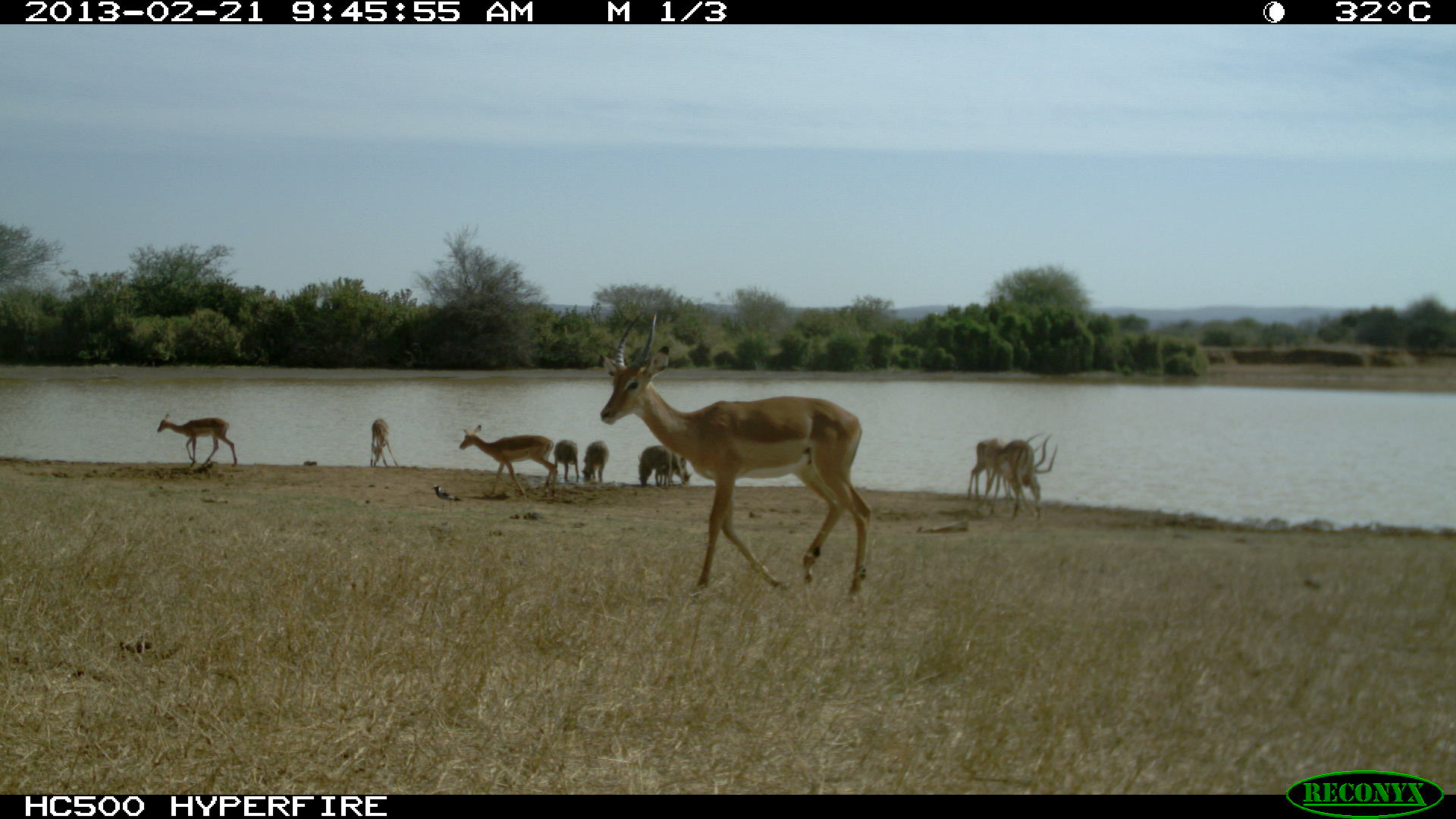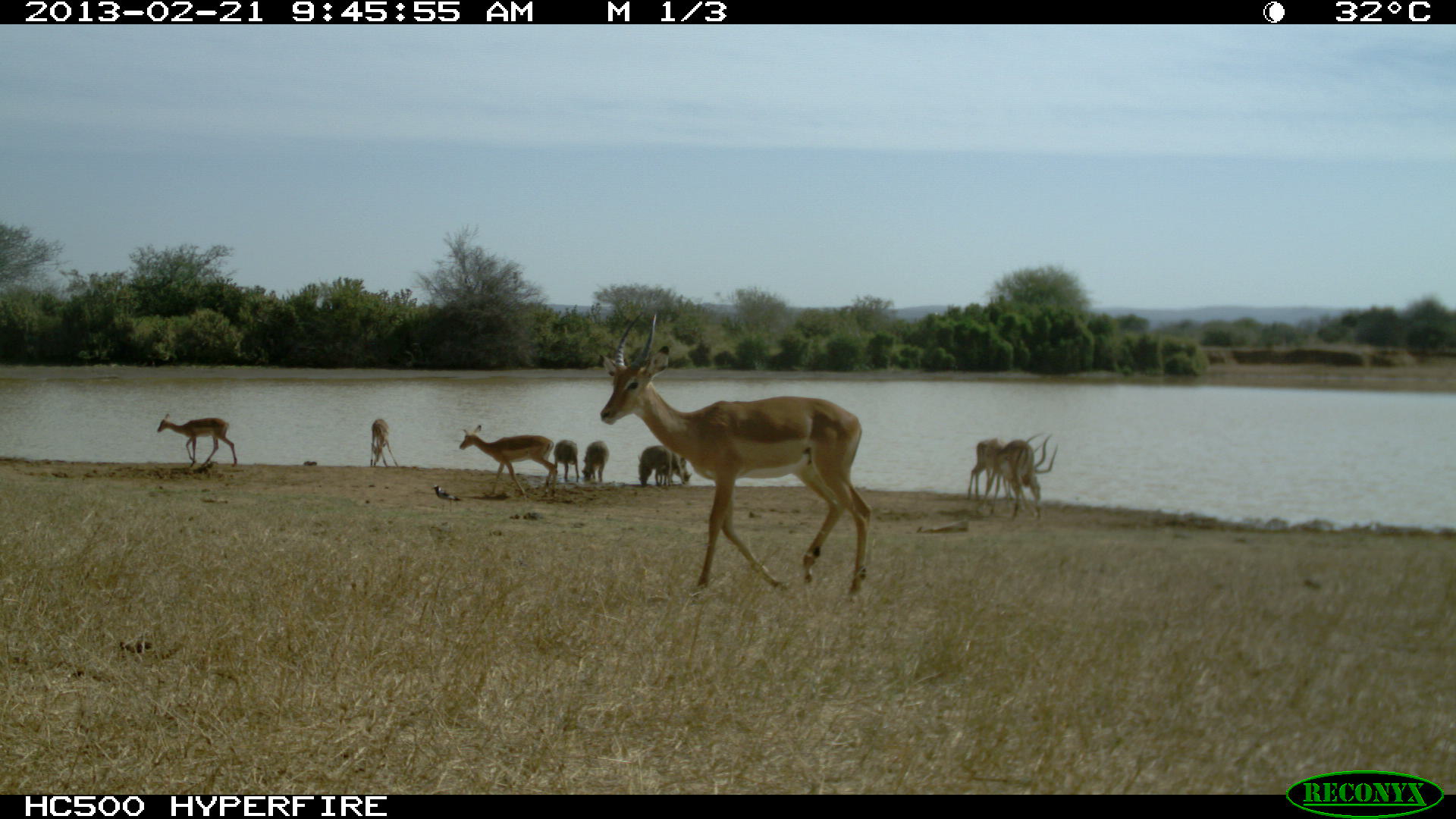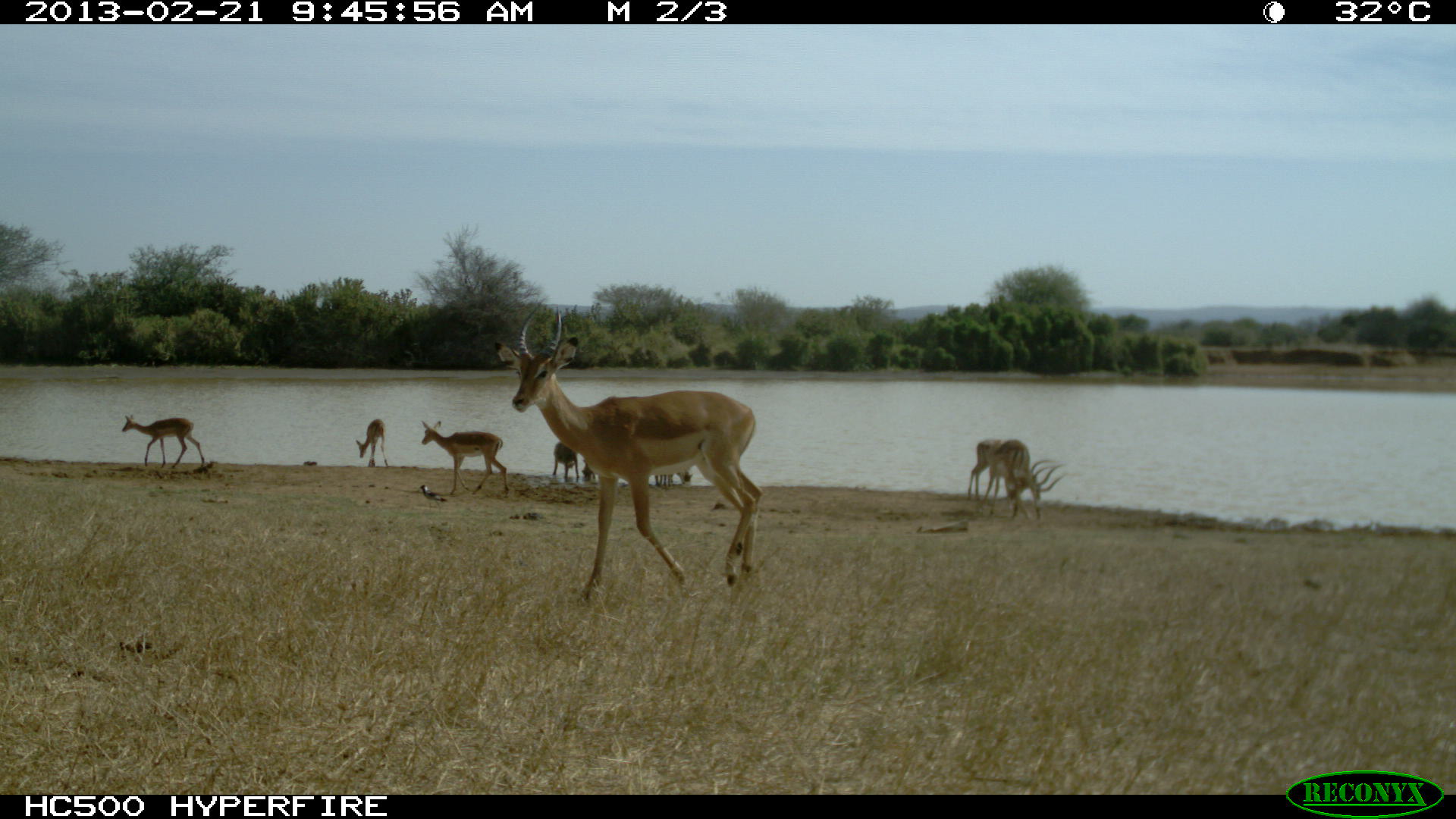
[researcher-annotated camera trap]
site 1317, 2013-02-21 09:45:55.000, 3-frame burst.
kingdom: Animalia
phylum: Chordata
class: Mammalia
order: Artiodactyla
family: Bovidae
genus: Aepyceros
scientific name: Aepyceros melampus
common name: impala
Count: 7.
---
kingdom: Animalia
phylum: Chordata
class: Mammalia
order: Artiodactyla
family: Suidae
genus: Phacochoerus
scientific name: Phacochoerus africanus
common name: common warthog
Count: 4.